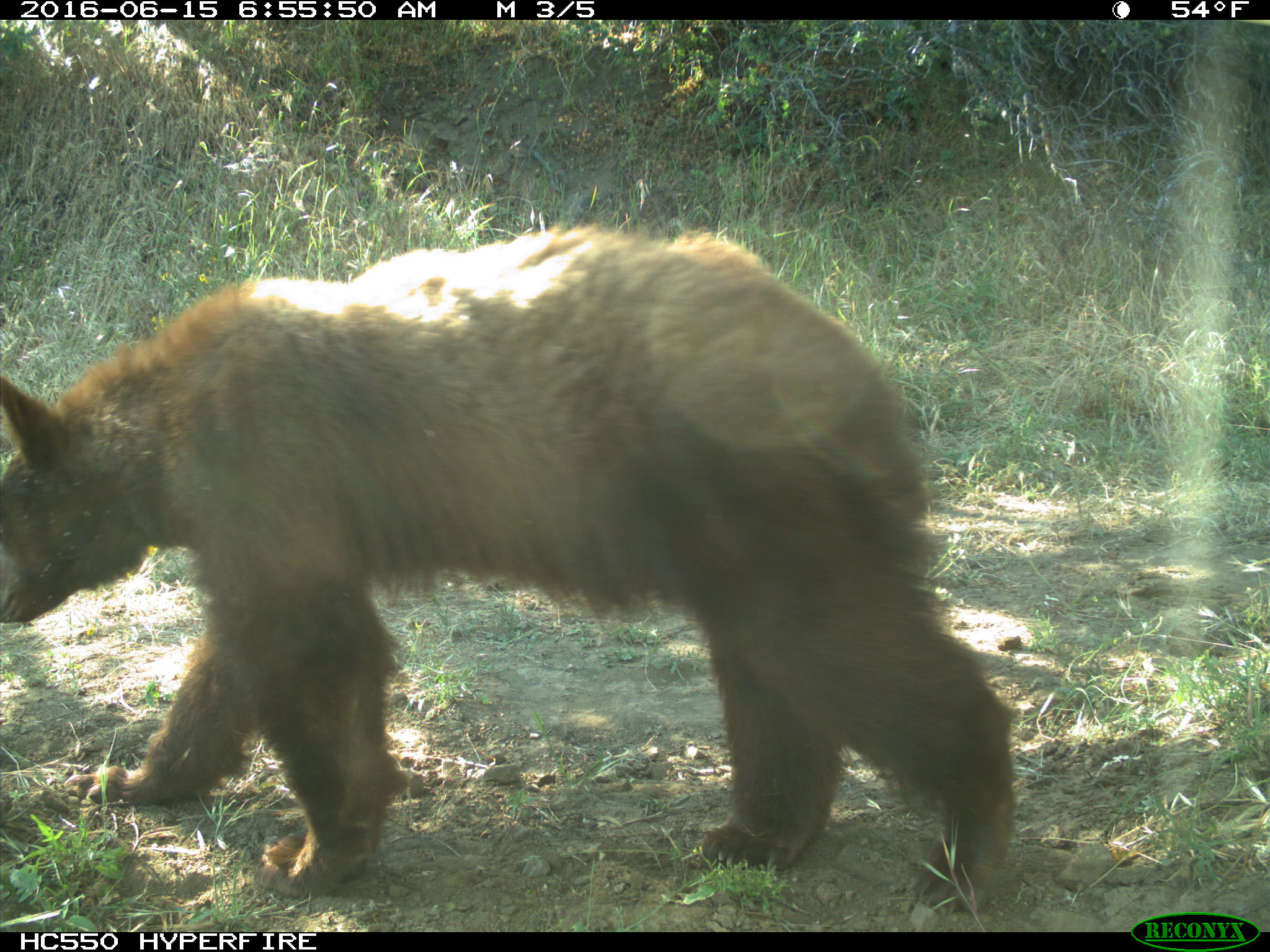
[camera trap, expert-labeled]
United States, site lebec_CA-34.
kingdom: Animalia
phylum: Chordata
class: Mammalia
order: Carnivora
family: Ursidae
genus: Ursus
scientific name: Ursus americanus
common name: american black bear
Ursus americanus (american black bear).